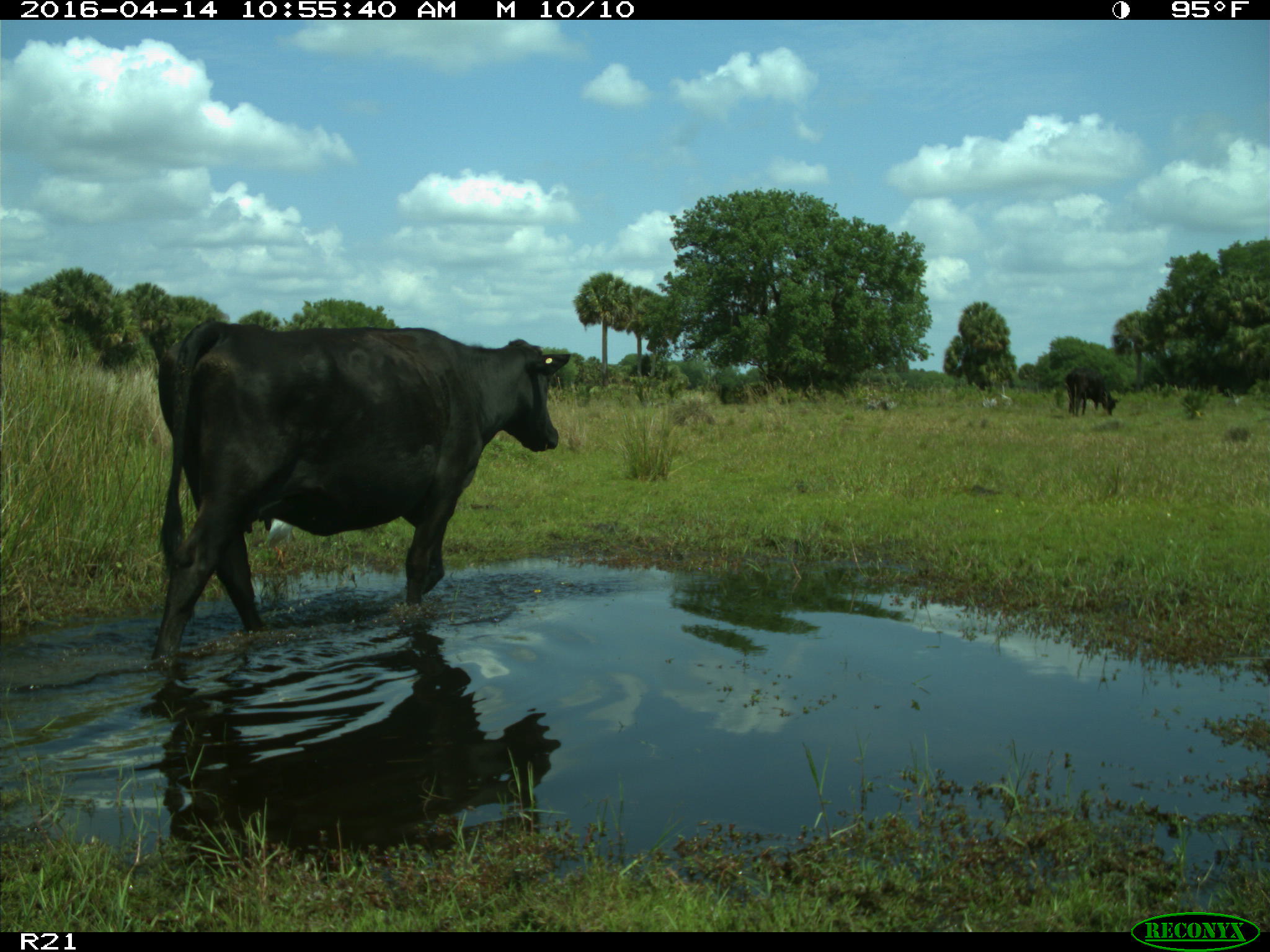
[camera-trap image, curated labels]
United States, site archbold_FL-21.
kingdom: Animalia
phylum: Chordata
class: Mammalia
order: Artiodactyla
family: Bovidae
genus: Bos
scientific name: Bos taurus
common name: domestic cow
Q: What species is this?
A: Bos taurus (domestic cow).